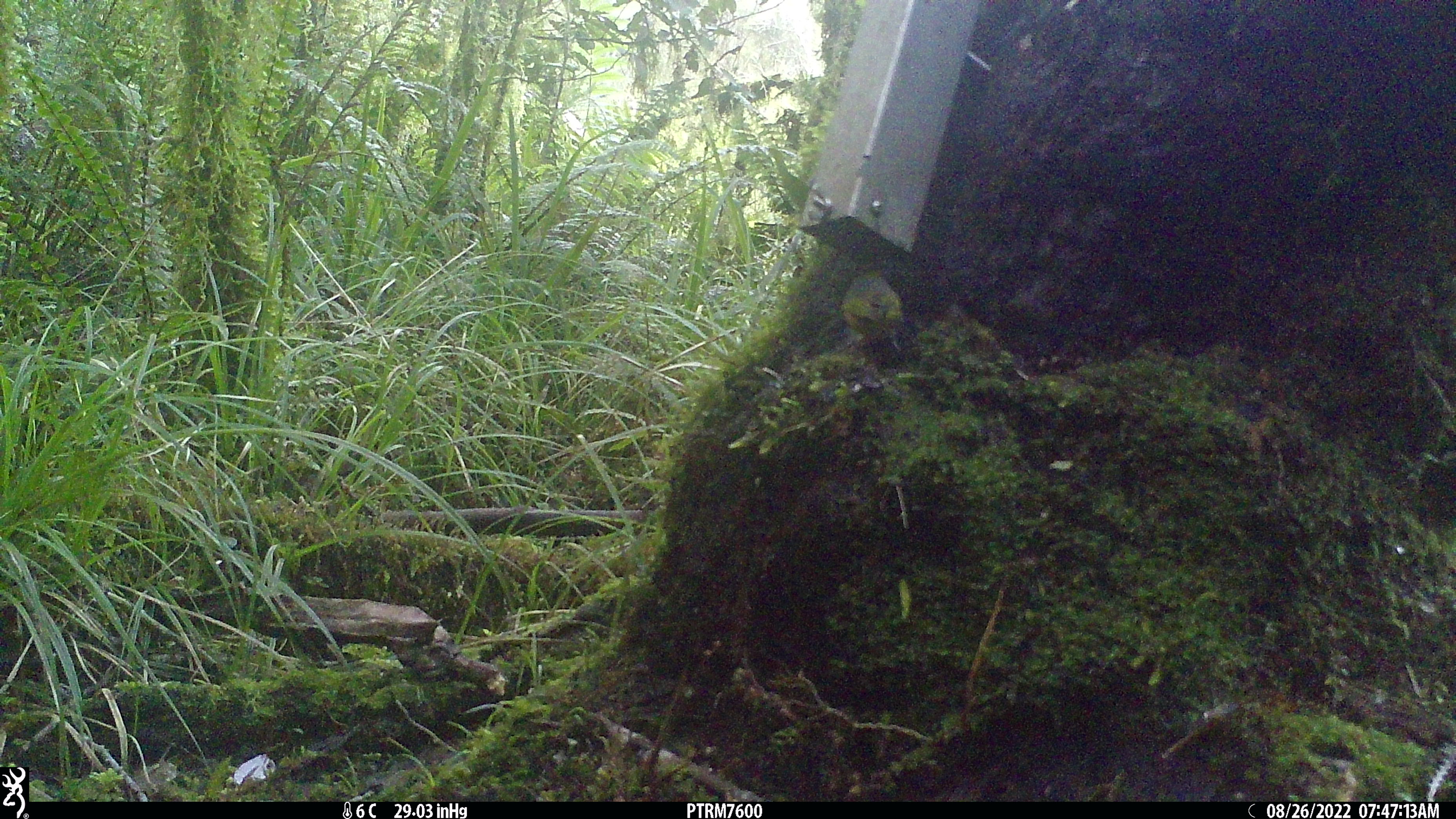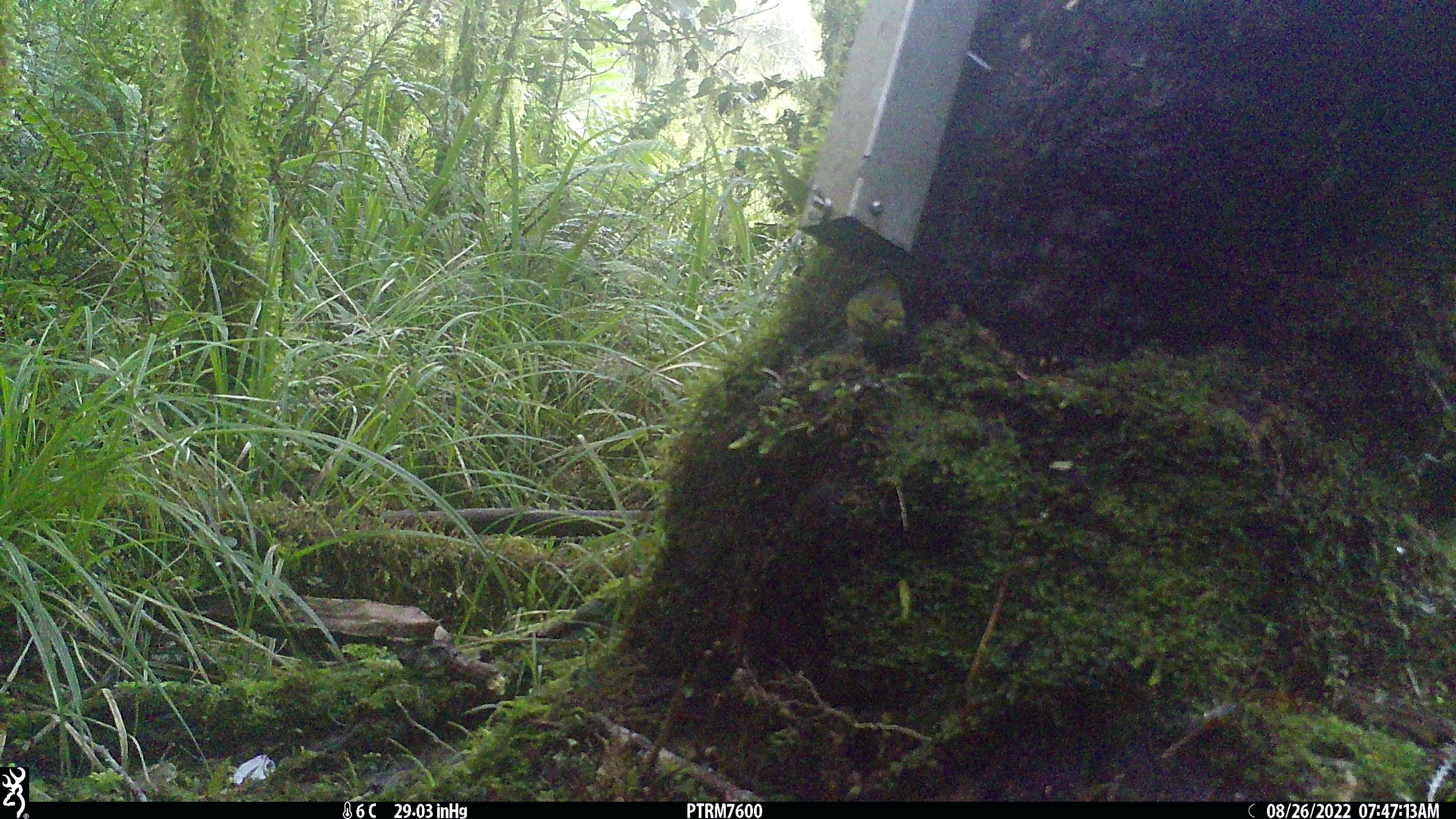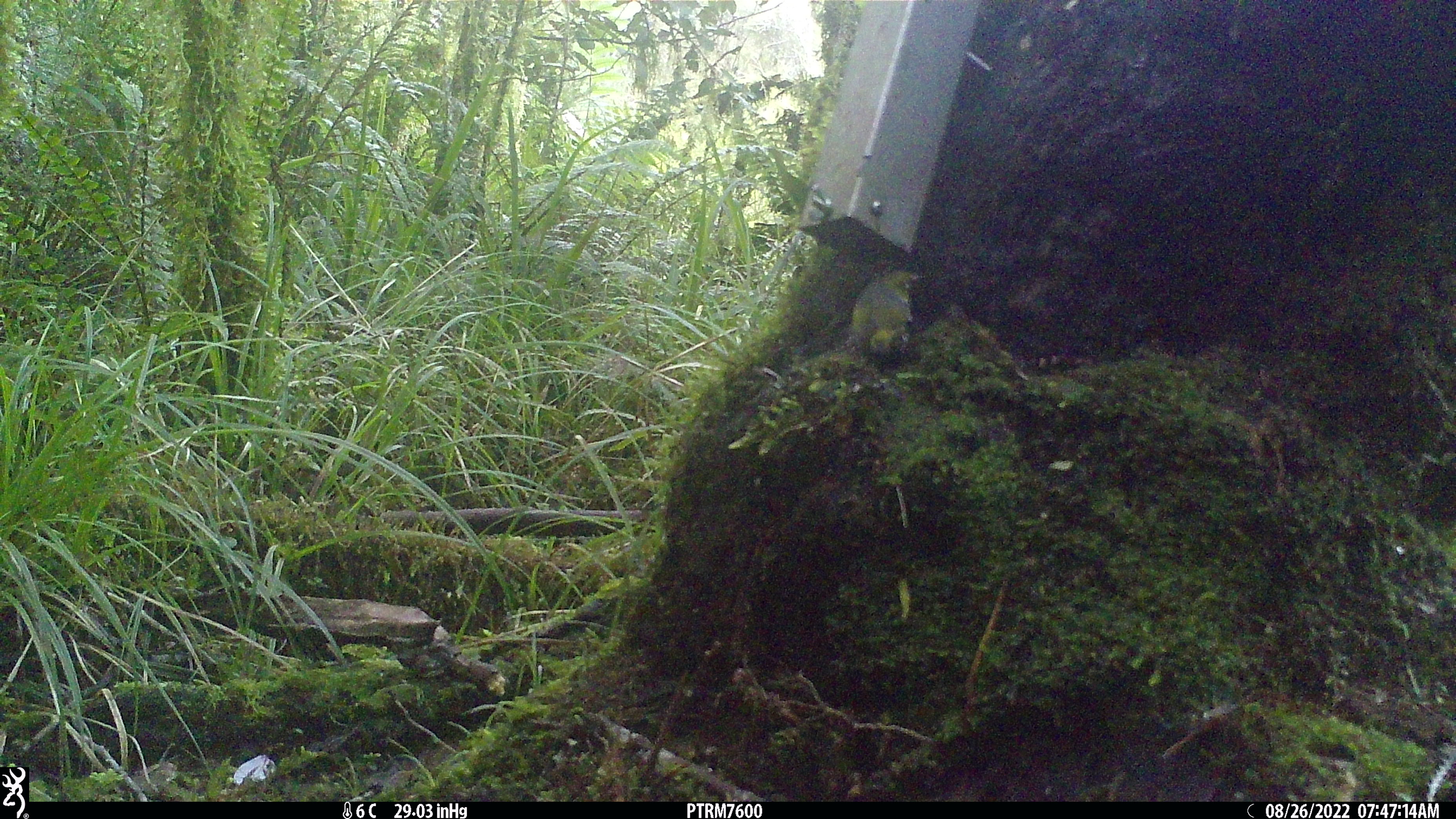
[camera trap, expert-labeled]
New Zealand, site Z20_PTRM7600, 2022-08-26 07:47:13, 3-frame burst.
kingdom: Animalia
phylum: Chordata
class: Aves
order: Passeriformes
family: Zosteropidae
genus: Zosterops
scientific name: Zosterops lateralis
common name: silvereye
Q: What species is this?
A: Silvereye (Zosterops lateralis).